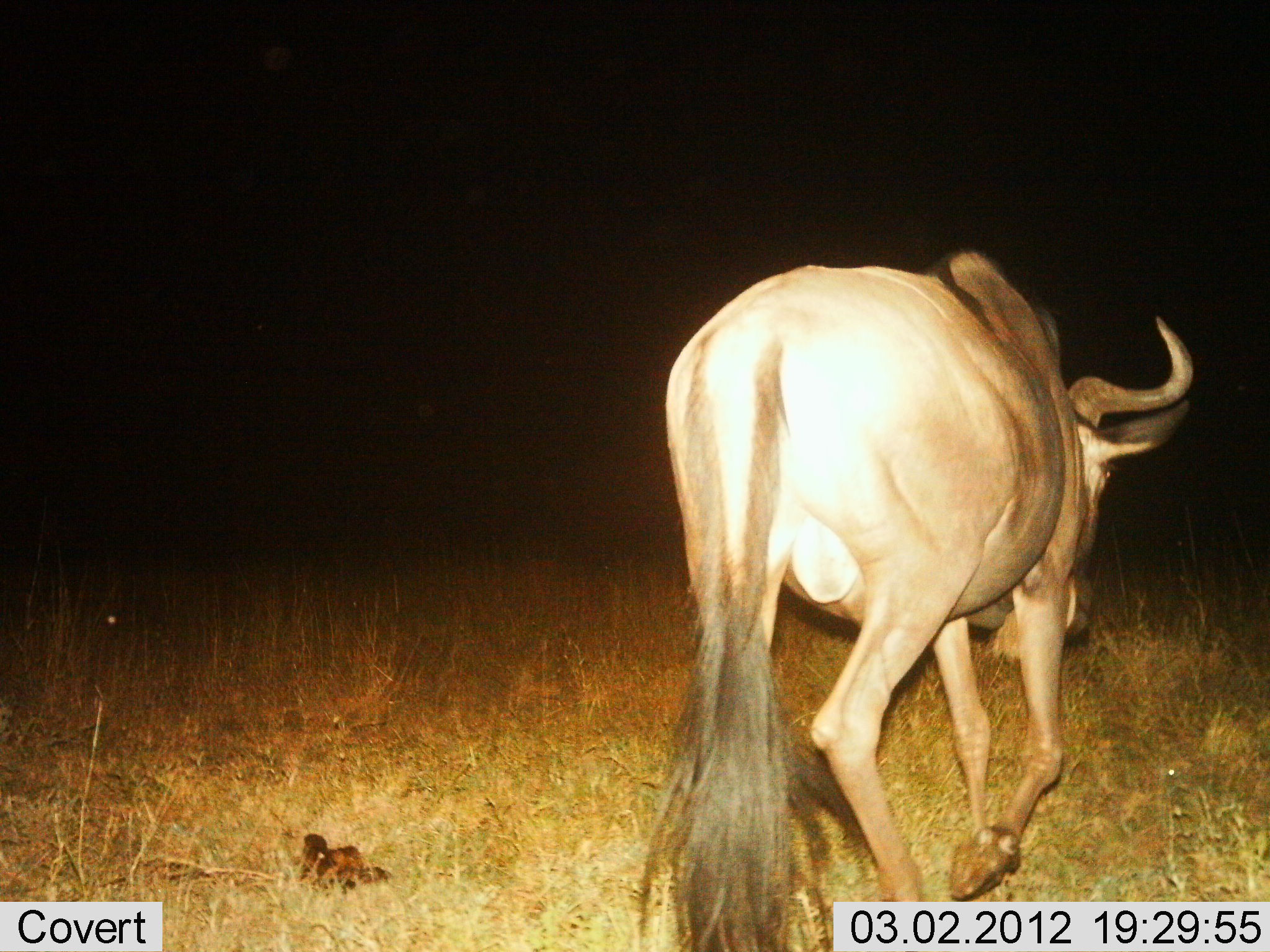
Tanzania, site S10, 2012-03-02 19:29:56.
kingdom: Animalia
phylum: Chordata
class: Mammalia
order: Artiodactyla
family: Bovidae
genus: Connochaetes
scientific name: Connochaetes taurinus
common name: blue wildebeest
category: wildebeest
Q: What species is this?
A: Wildebeest (blue wildebeest) (Connochaetes taurinus).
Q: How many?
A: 1.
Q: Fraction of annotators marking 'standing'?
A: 0%.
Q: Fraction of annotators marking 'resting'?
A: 0%.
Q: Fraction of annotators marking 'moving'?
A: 100%.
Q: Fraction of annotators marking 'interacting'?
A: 0%.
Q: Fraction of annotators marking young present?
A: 0%.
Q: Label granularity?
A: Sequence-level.